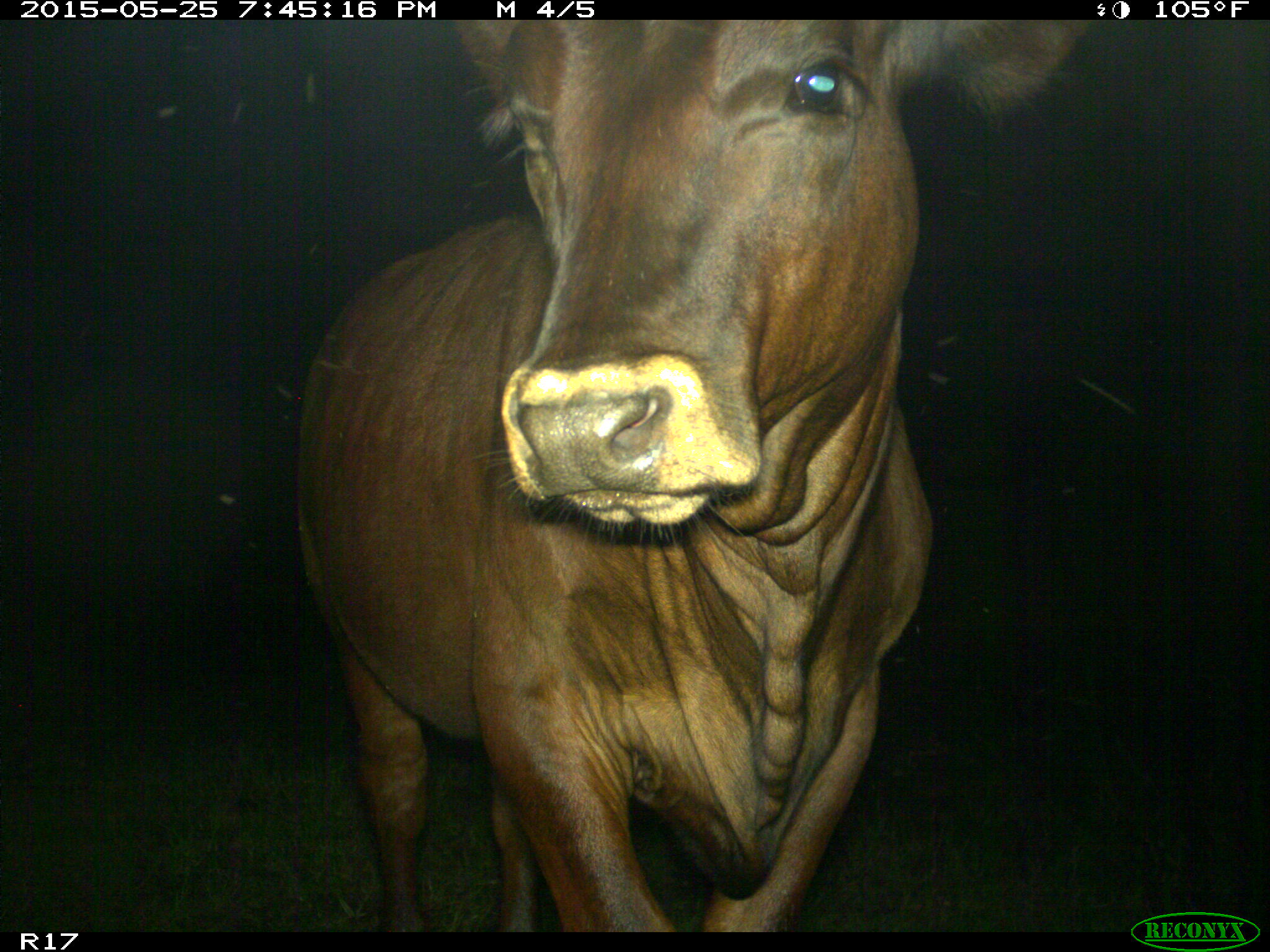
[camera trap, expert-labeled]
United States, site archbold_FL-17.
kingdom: Animalia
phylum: Chordata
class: Mammalia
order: Artiodactyla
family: Bovidae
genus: Bos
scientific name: Bos taurus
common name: domestic cow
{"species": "Bos taurus (domestic cow)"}